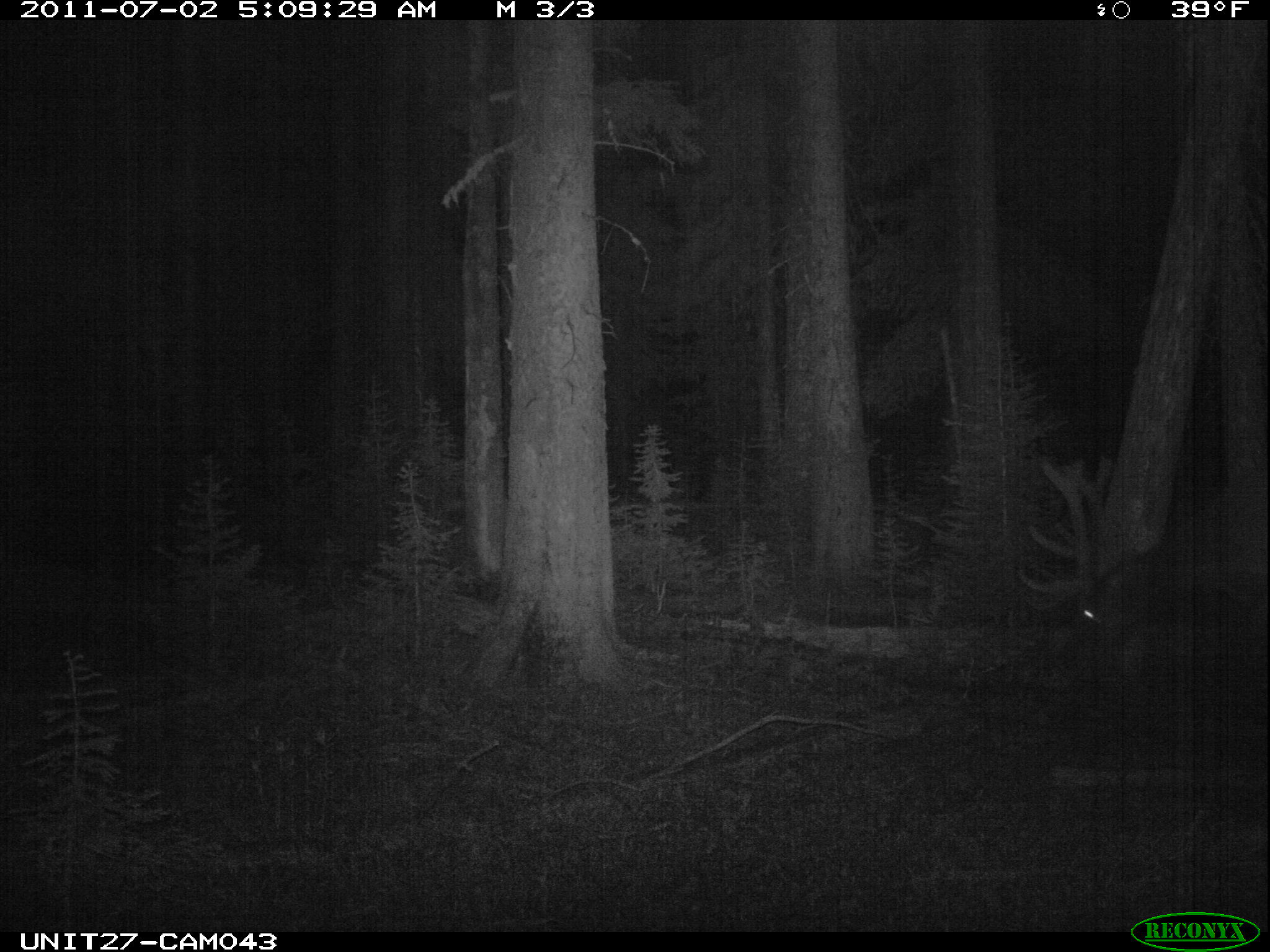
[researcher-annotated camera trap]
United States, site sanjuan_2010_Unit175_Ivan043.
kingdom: Animalia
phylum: Chordata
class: Mammalia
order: Artiodactyla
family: Cervidae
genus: Cervus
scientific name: Cervus elaphus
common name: red deer